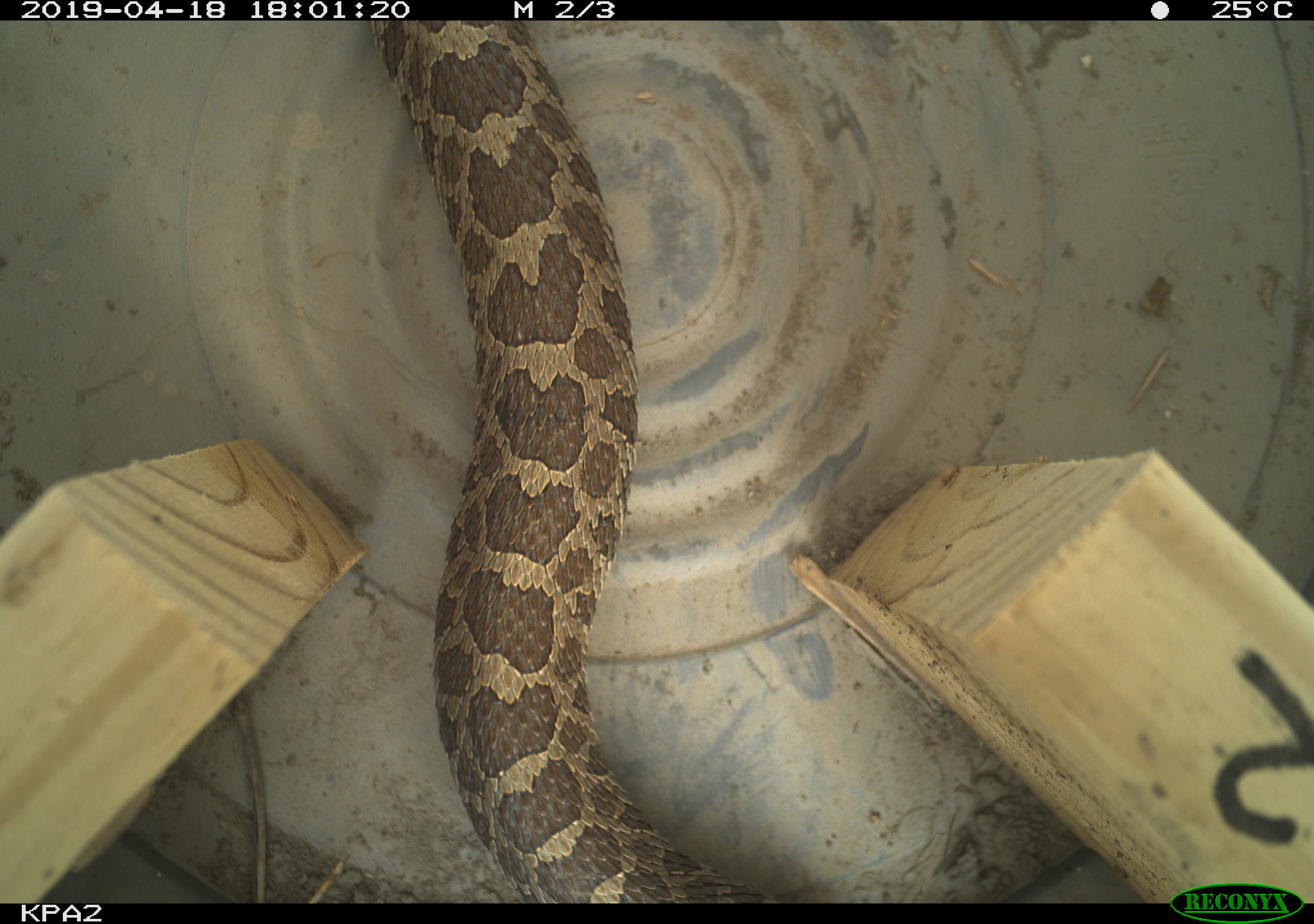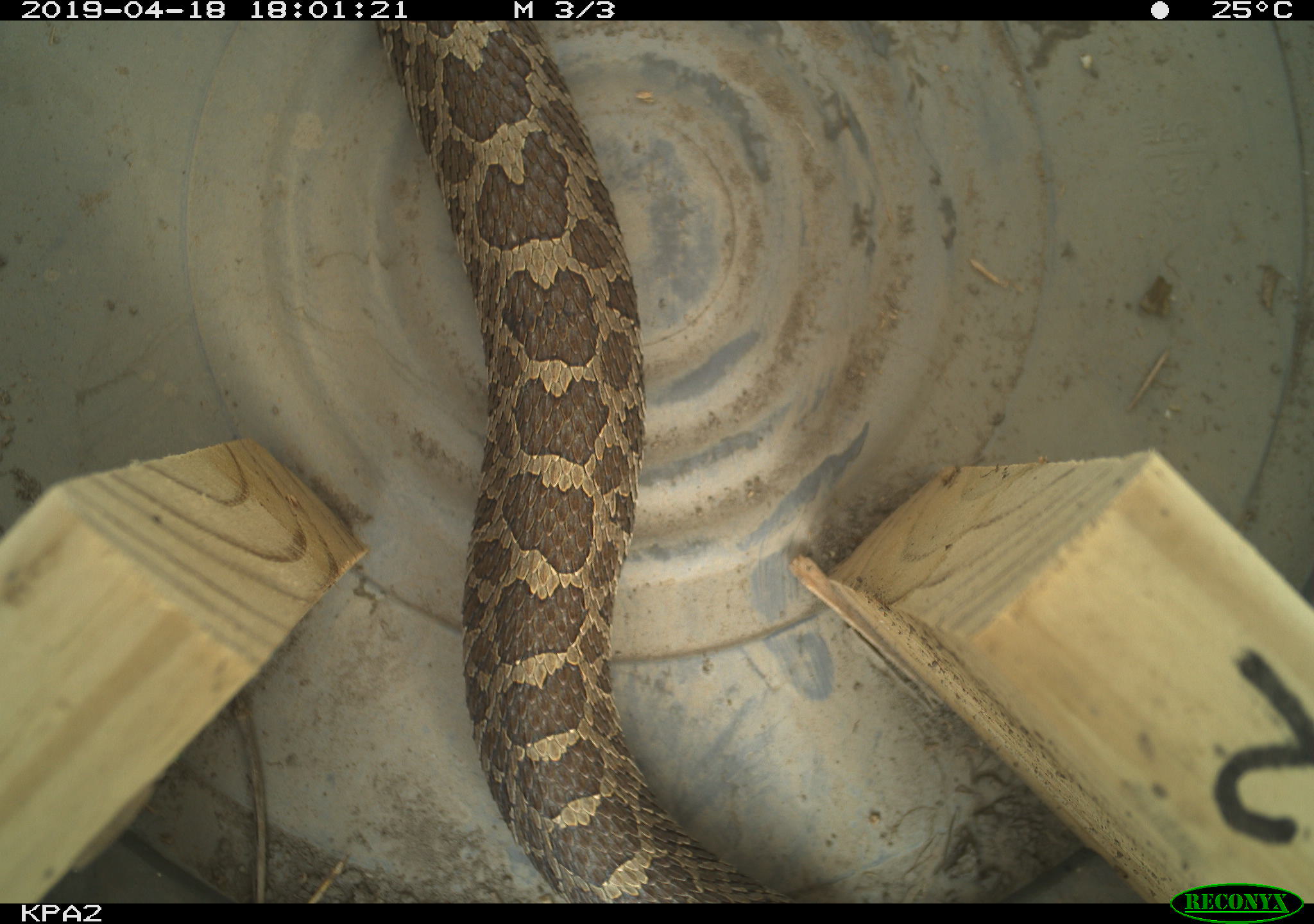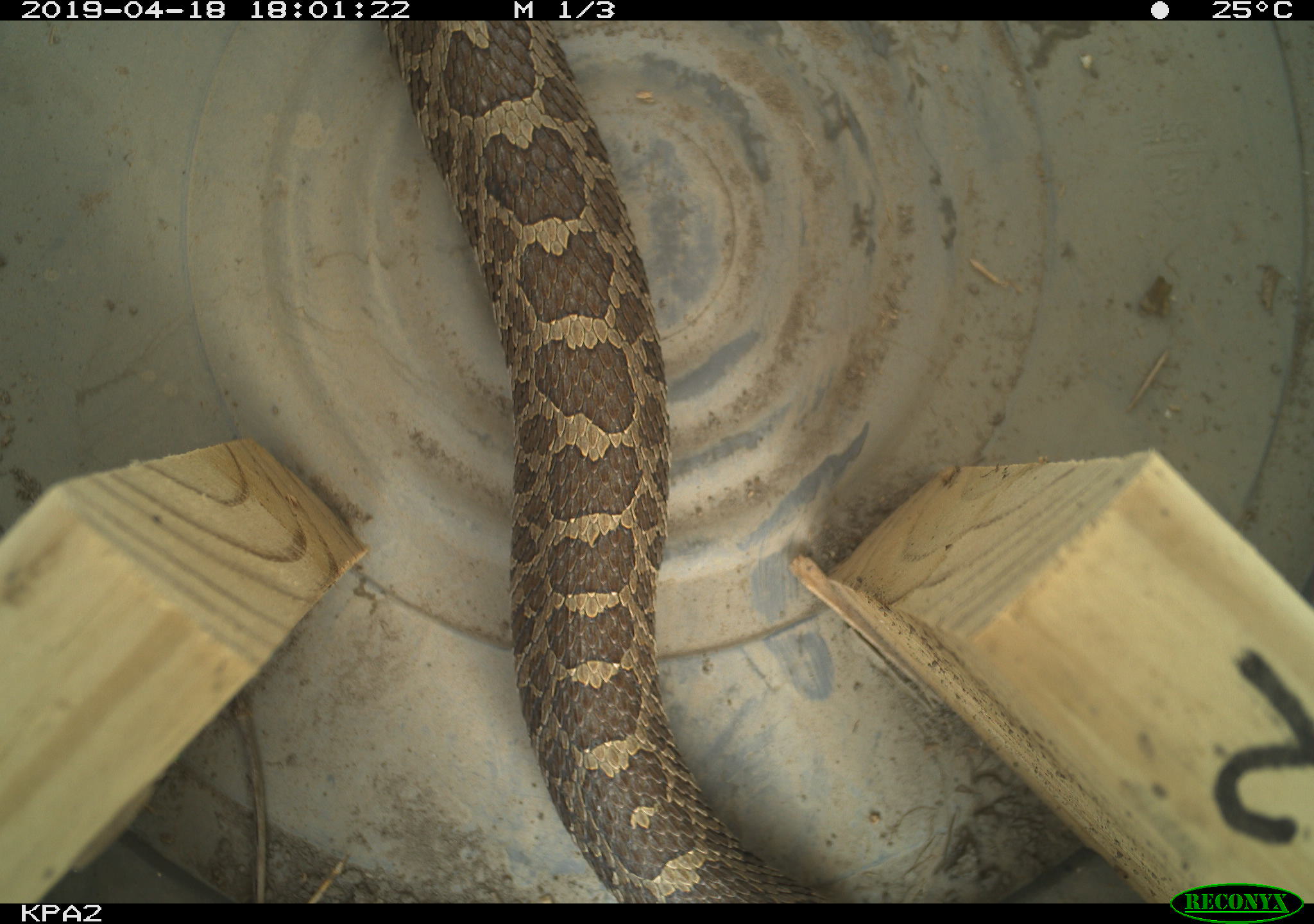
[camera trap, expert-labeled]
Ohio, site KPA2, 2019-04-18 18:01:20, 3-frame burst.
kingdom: Animalia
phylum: Chordata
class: Reptilia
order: Squamata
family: Viperidae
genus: Sistrurus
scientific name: Sistrurus catenatus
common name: eastern massasauga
Eastern massasauga (Sistrurus catenatus).